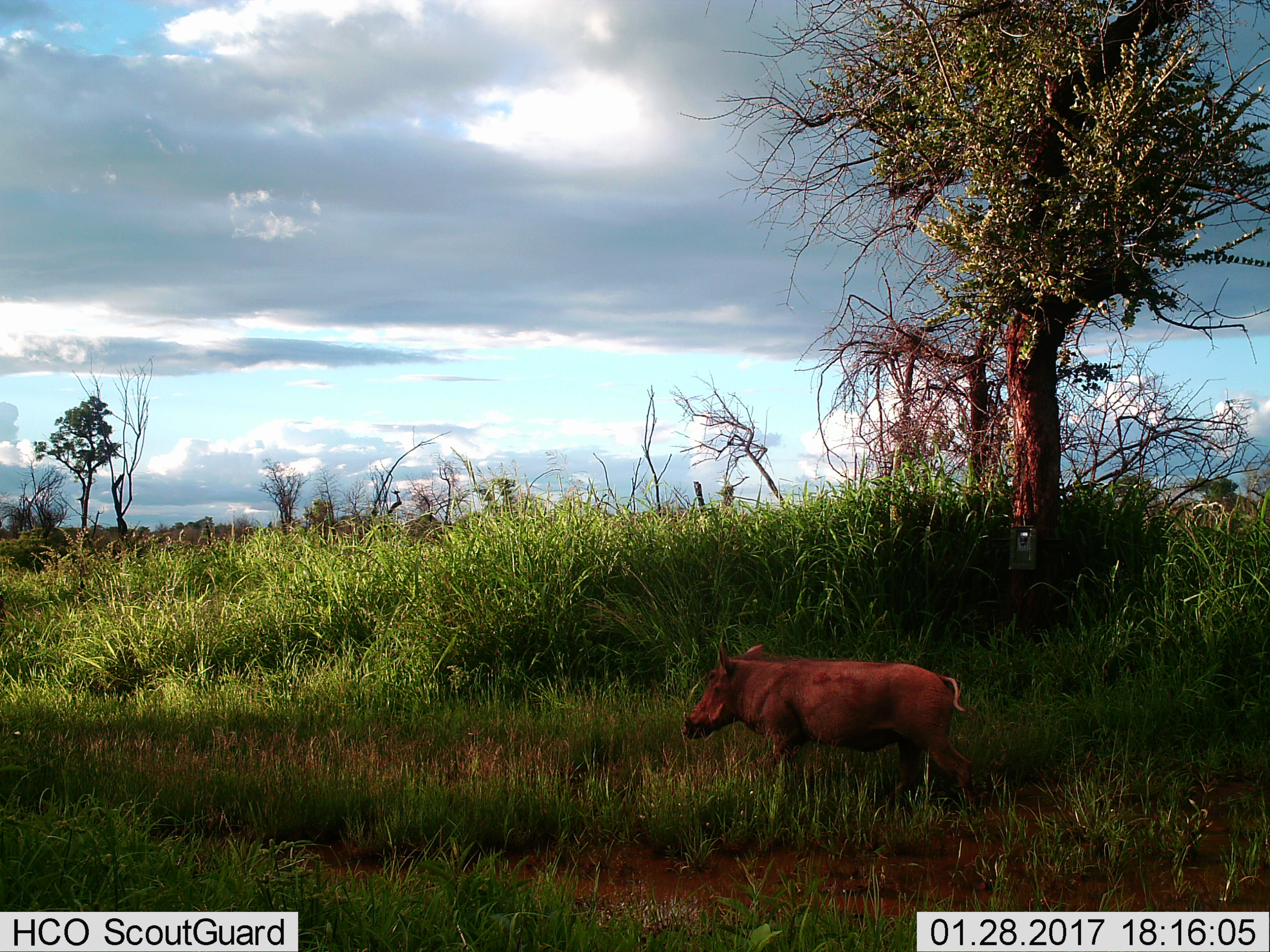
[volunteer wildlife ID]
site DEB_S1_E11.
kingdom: Animalia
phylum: Chordata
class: Mammalia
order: Artiodactyla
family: Suidae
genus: Phacochoerus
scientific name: Phacochoerus africanus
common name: warthog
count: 1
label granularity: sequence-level